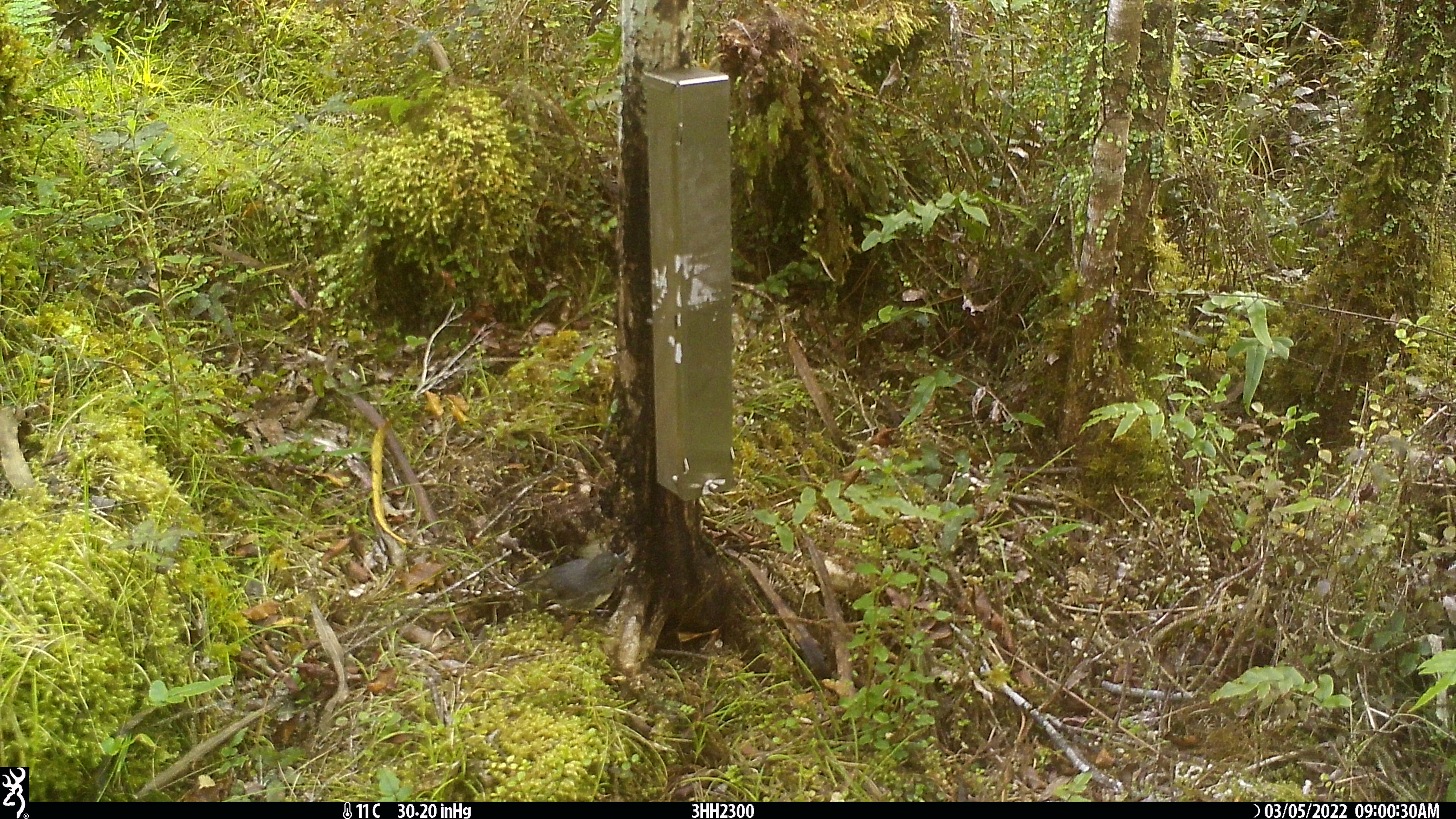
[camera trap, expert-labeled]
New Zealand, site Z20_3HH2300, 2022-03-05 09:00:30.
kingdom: Animalia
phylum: Chordata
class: Aves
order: Passeriformes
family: Petroicidae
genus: Petroica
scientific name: Petroica macrocephala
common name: tomtit